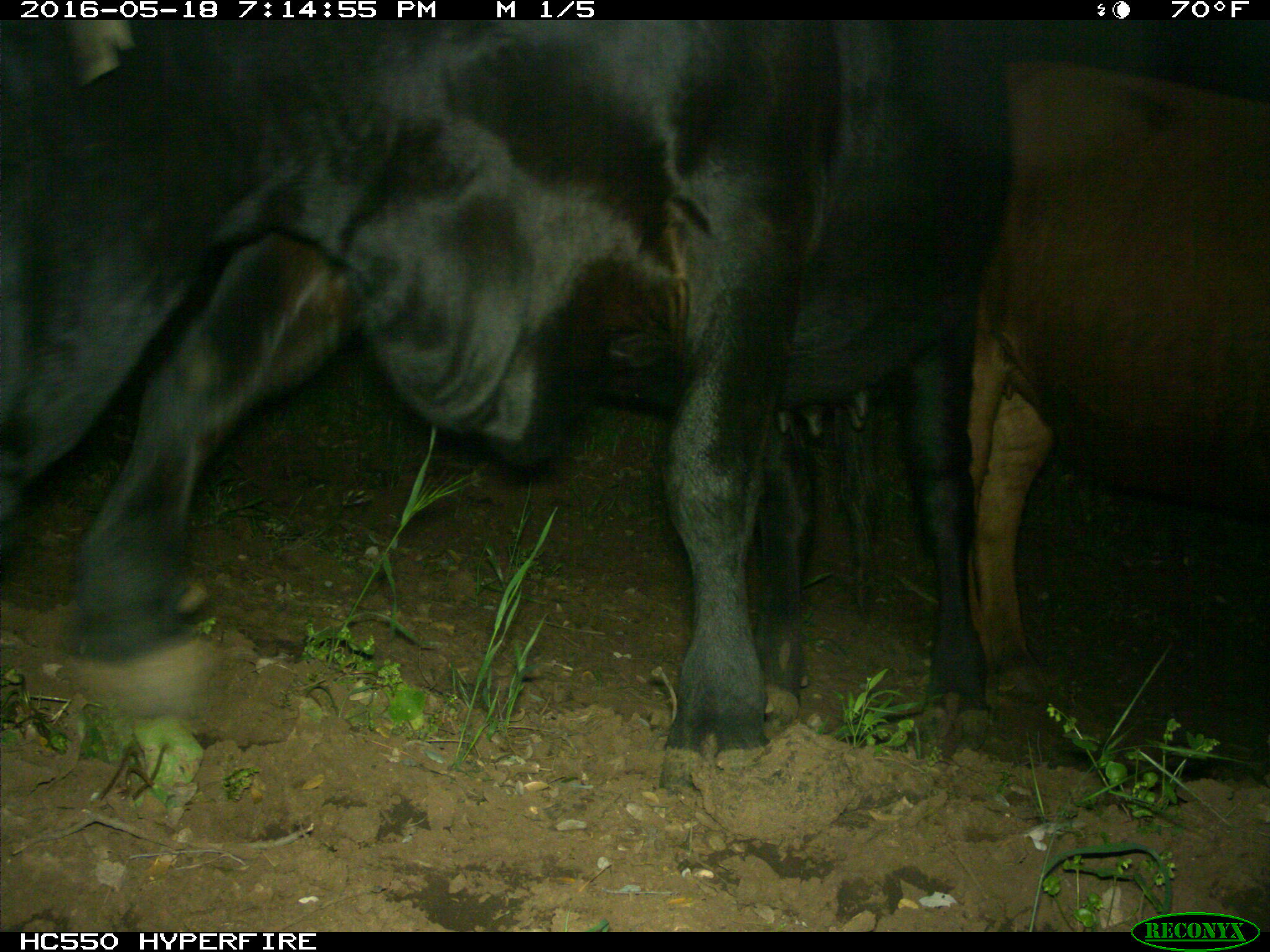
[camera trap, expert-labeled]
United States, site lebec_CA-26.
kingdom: Animalia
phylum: Chordata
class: Mammalia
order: Artiodactyla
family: Bovidae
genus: Bos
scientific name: Bos taurus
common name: domestic cow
Bos taurus (domestic cow).